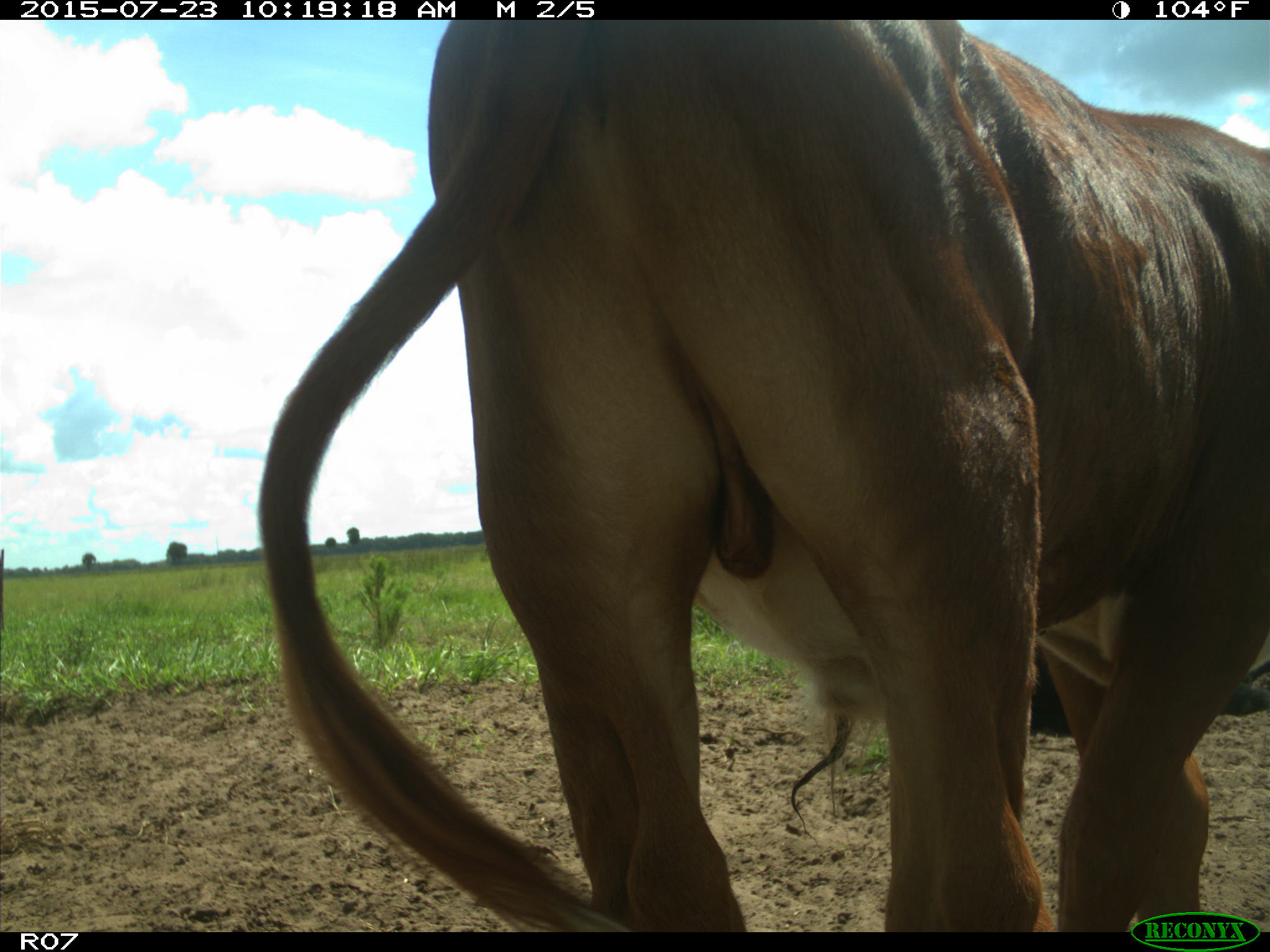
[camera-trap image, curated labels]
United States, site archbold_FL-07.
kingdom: Animalia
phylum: Chordata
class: Mammalia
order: Artiodactyla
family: Bovidae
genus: Bos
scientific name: Bos taurus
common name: domestic cow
Bos taurus (domestic cow).